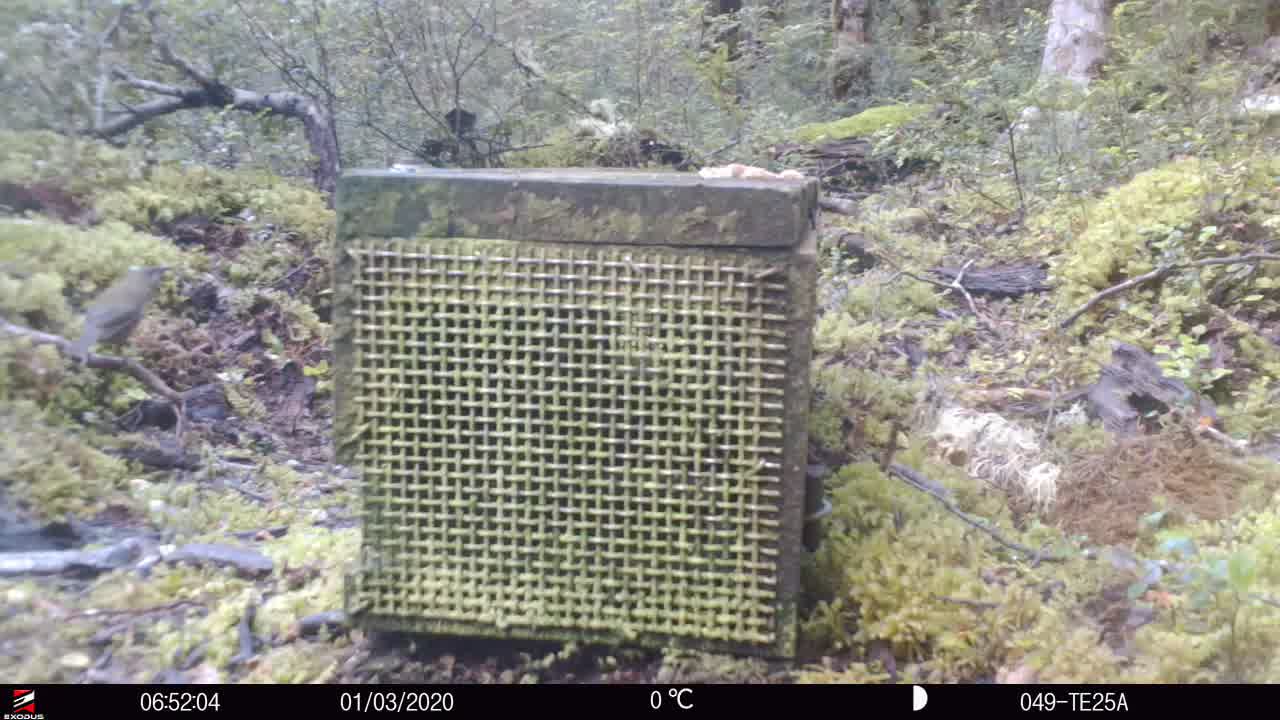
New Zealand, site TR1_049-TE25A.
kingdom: Animalia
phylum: Chordata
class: Aves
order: Passeriformes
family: Meliphagidae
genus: Anthornis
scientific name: Anthornis melanura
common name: new zealand bellbird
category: bellbird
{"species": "bellbird (new zealand bellbird) (Anthornis melanura)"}